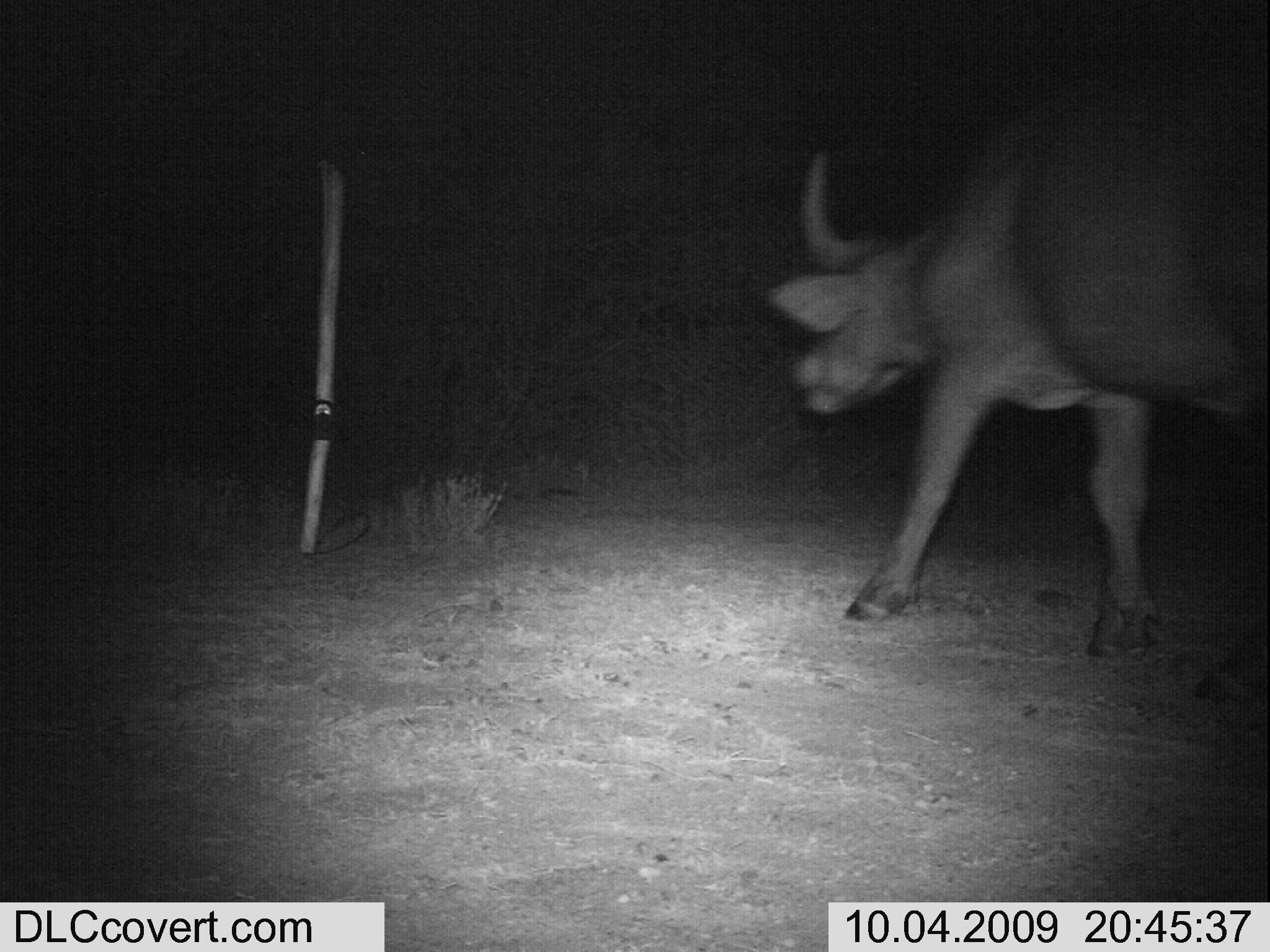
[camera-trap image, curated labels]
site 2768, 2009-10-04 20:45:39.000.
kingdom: Animalia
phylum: Chordata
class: Mammalia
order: Artiodactyla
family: Bovidae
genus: Syncerus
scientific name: Syncerus caffer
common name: african buffalo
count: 1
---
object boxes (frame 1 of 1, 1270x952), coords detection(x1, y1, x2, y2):
syncerus caffer: detection(758, 42, 1270, 658)